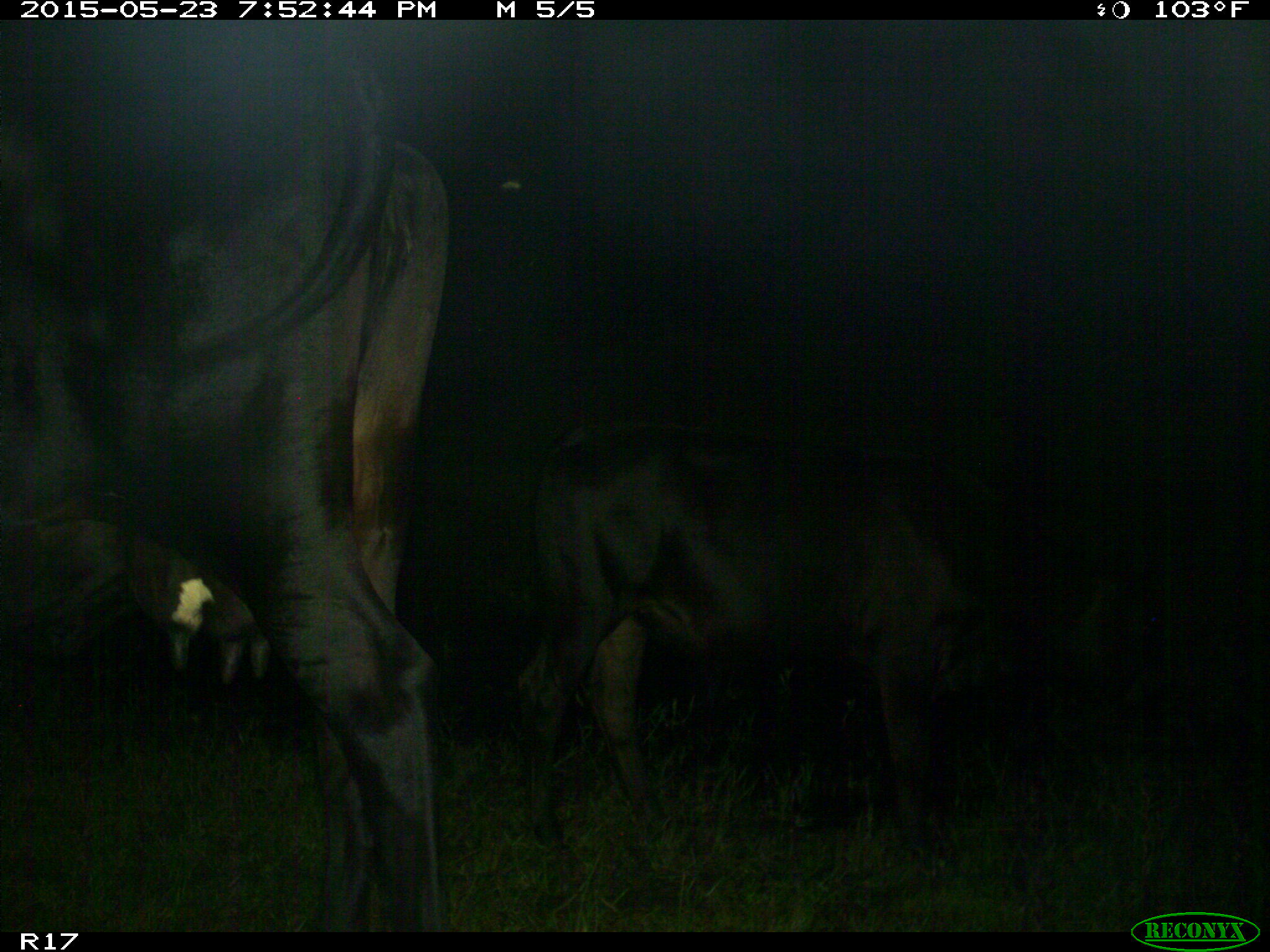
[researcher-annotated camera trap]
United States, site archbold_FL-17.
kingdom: Animalia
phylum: Chordata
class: Mammalia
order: Artiodactyla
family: Bovidae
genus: Bos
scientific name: Bos taurus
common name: domestic cow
Bos taurus (domestic cow).